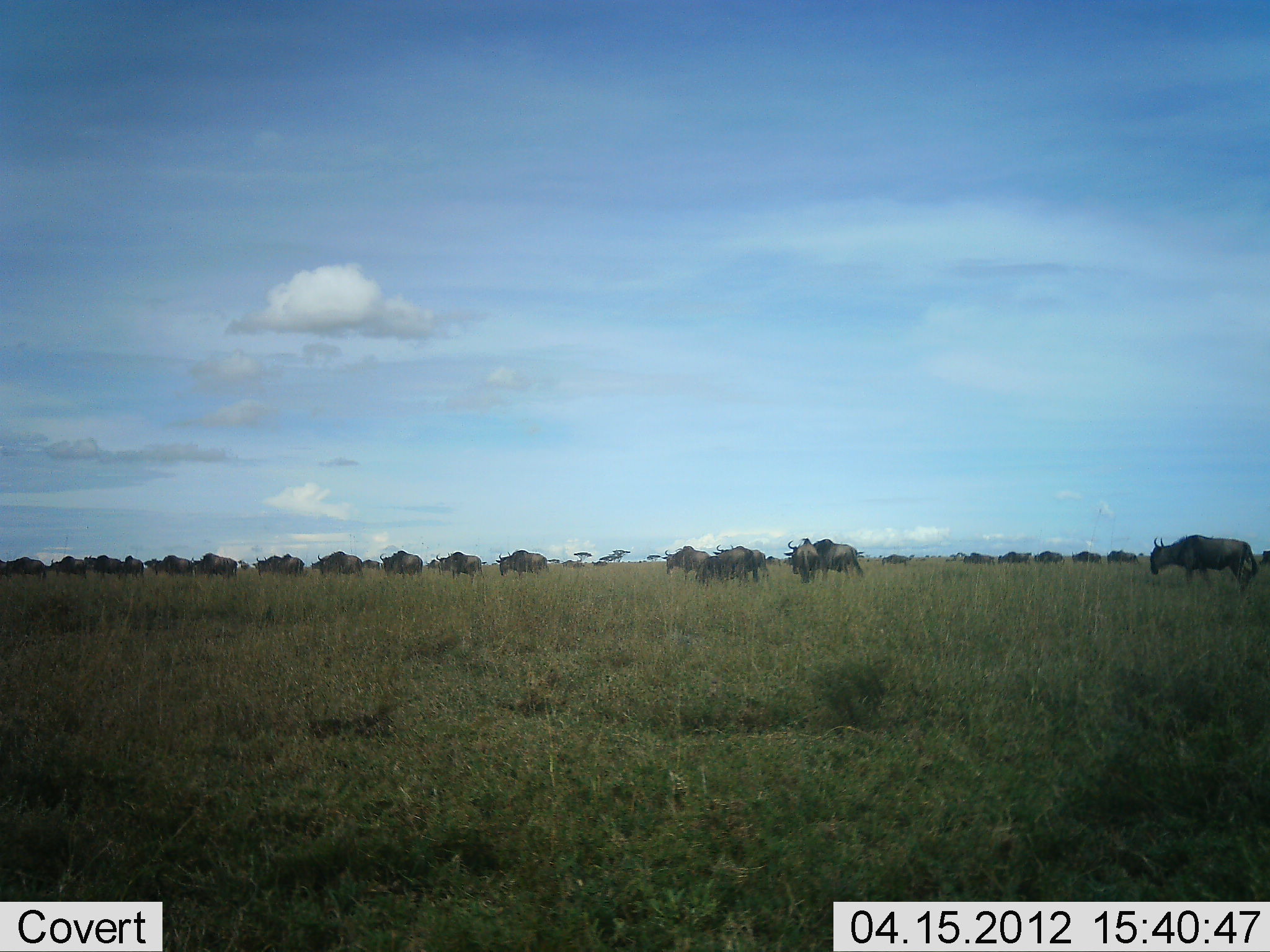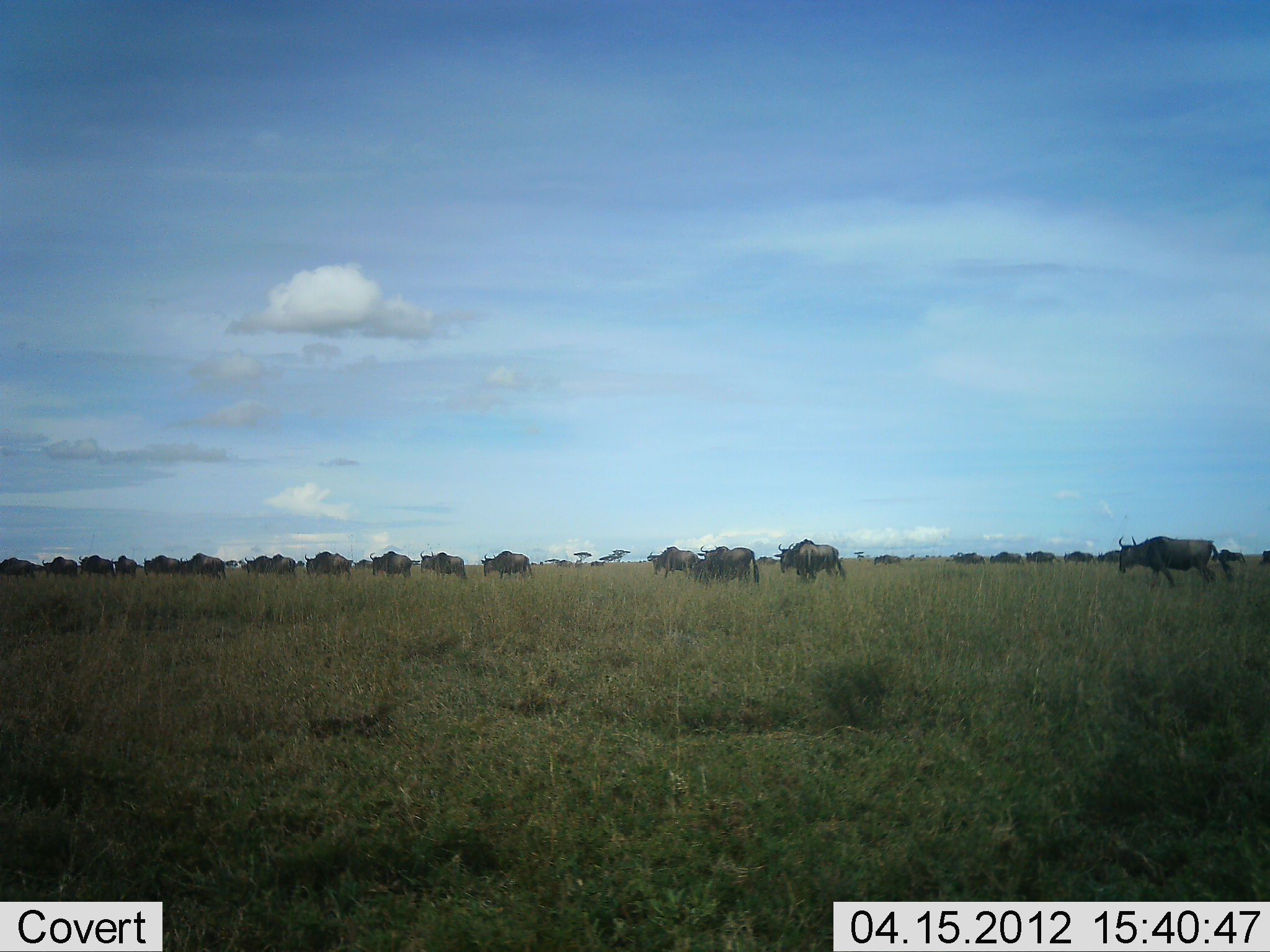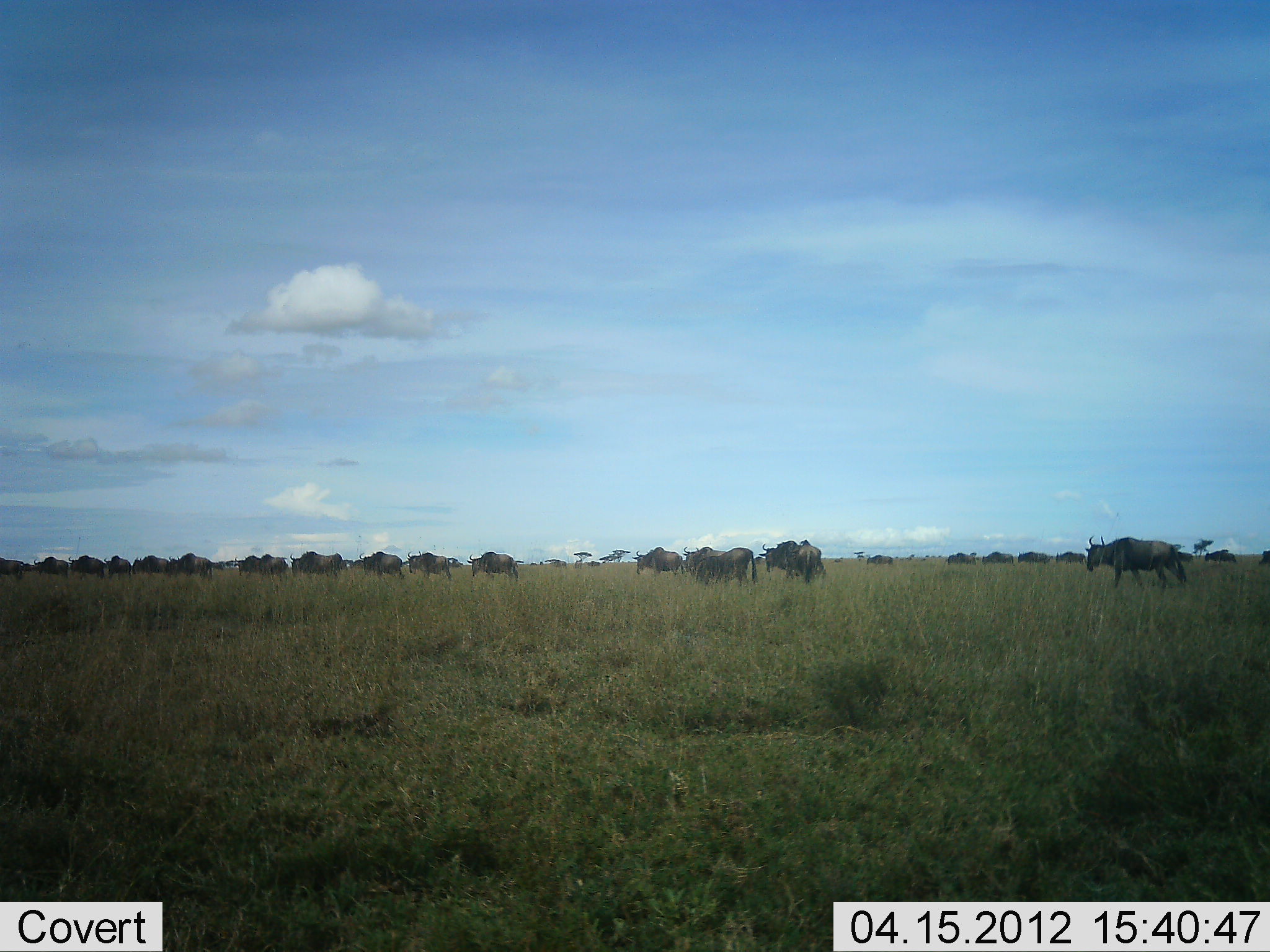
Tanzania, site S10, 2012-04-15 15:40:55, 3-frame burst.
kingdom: Animalia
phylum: Chordata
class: Mammalia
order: Artiodactyla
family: Bovidae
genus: Connochaetes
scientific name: Connochaetes taurinus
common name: blue wildebeest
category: wildebeest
Wildebeest (blue wildebeest) (Connochaetes taurinus), count 11-50. Behavior (volunteer vote fractions): standing 8%, resting 0%, moving 96%, interacting 4%. Young present (vote fraction): 0%. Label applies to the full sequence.